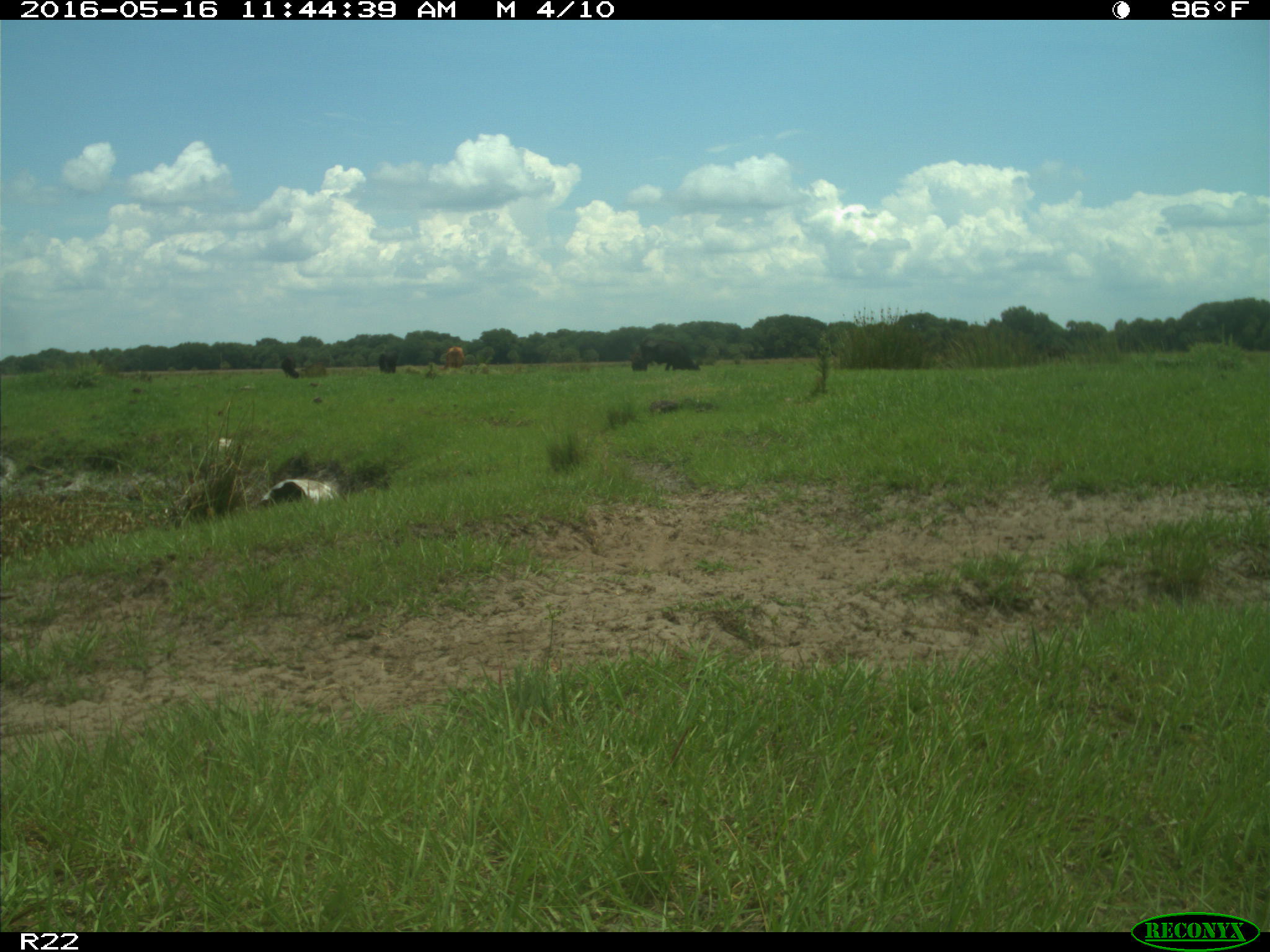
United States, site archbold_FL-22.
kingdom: Animalia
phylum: Chordata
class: Mammalia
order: Artiodactyla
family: Bovidae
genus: Bos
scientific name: Bos taurus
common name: domestic cow